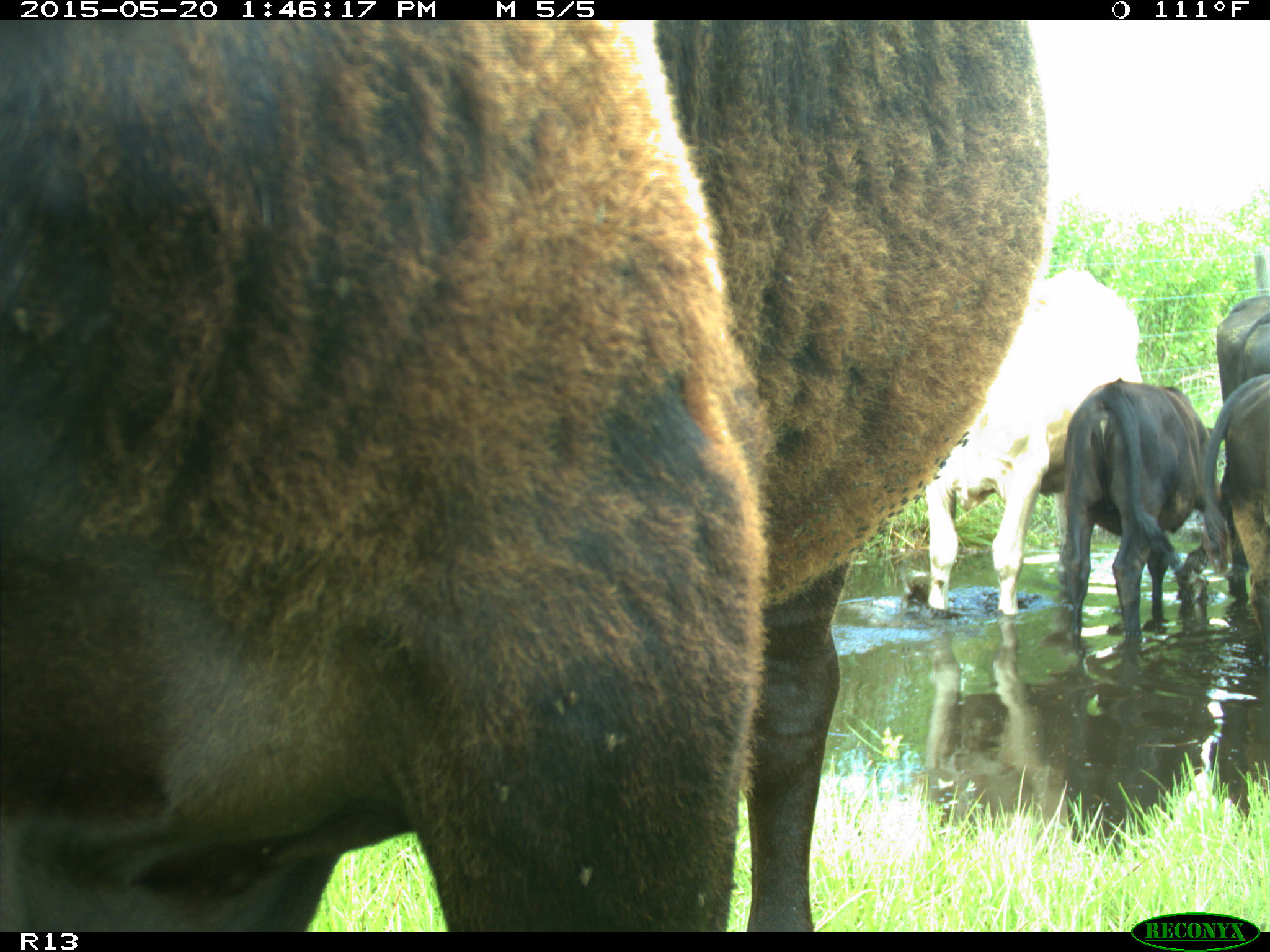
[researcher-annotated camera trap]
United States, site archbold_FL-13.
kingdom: Animalia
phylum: Chordata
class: Mammalia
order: Artiodactyla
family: Bovidae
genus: Bos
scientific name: Bos taurus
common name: domestic cow